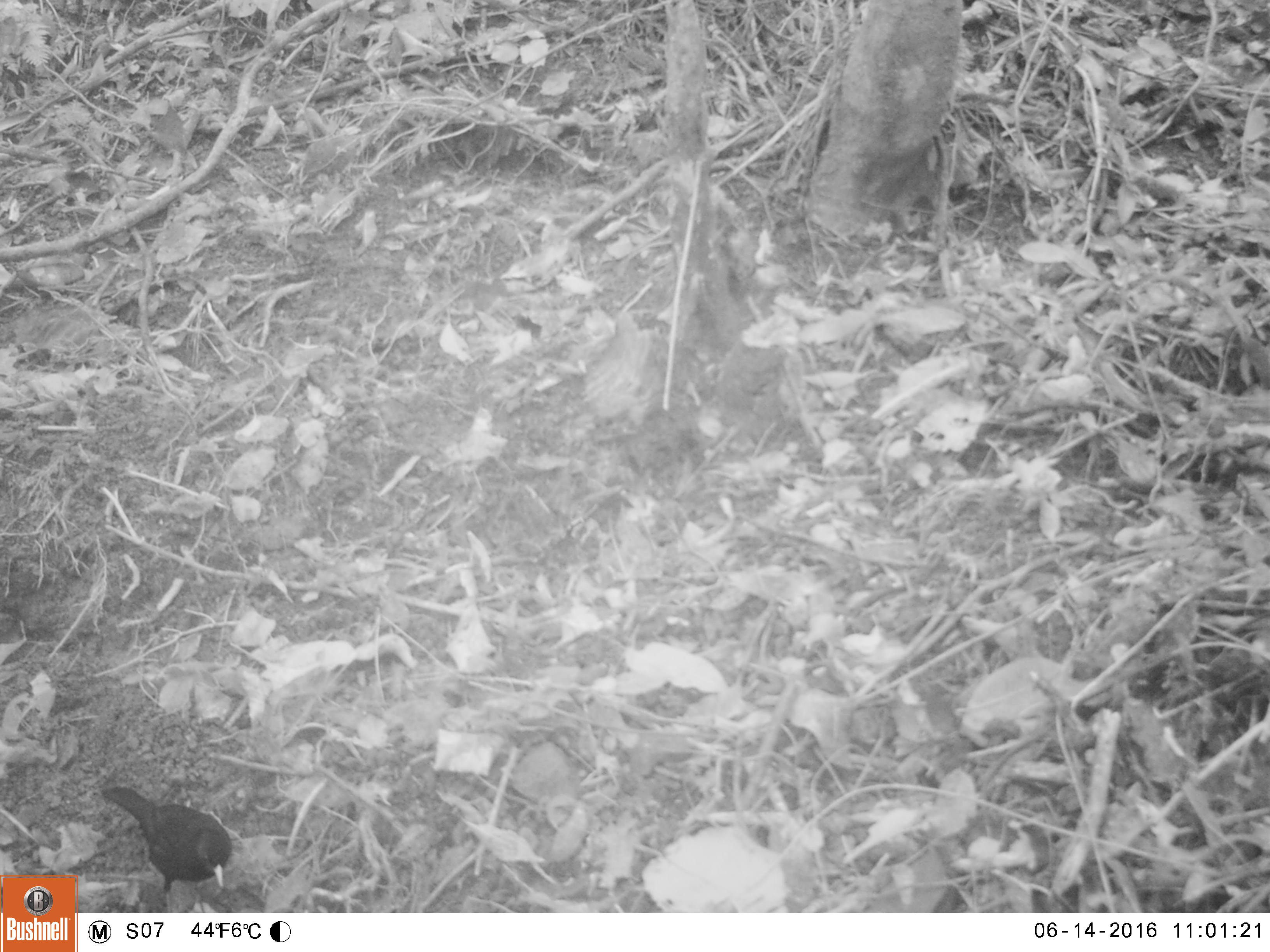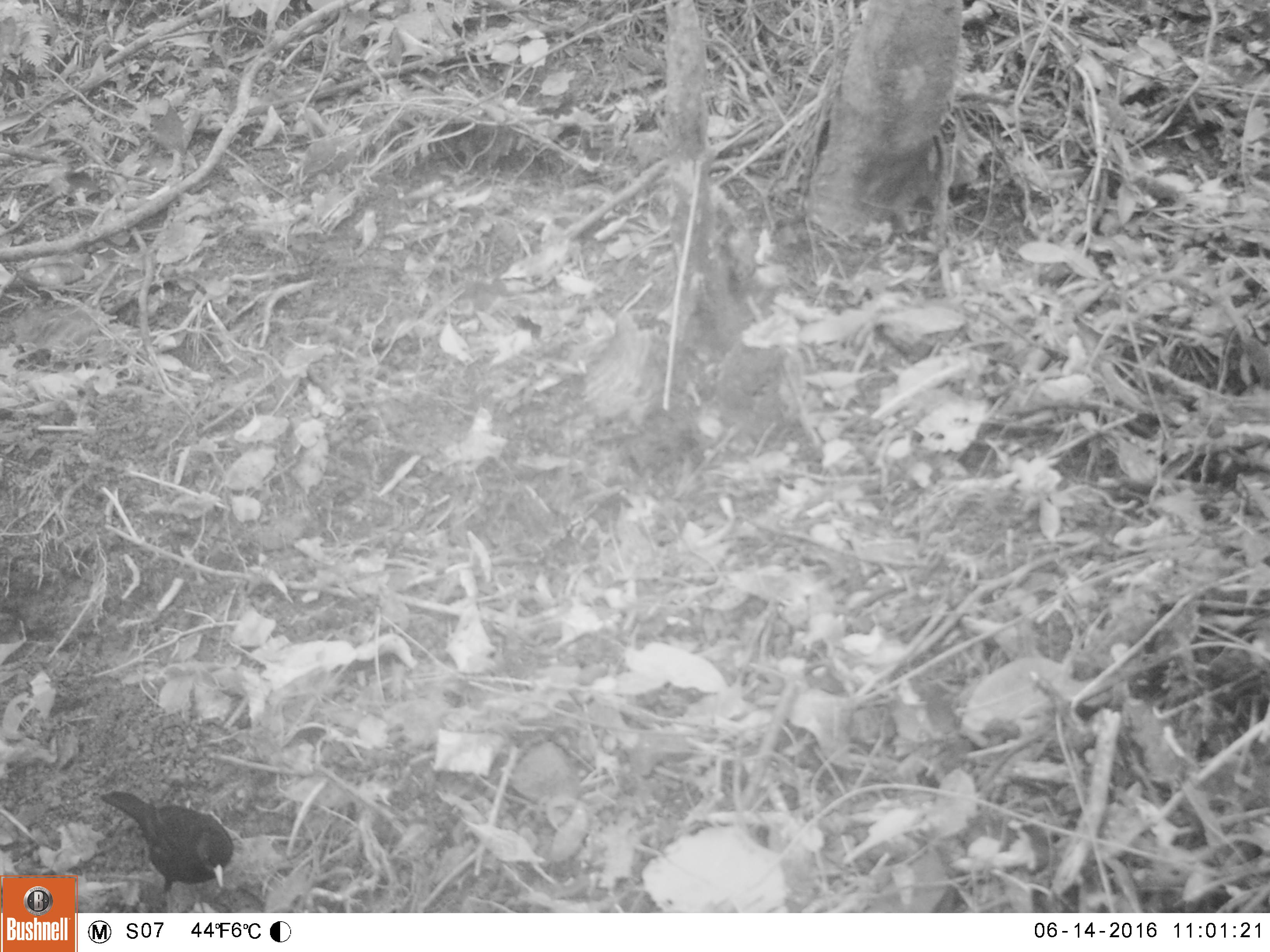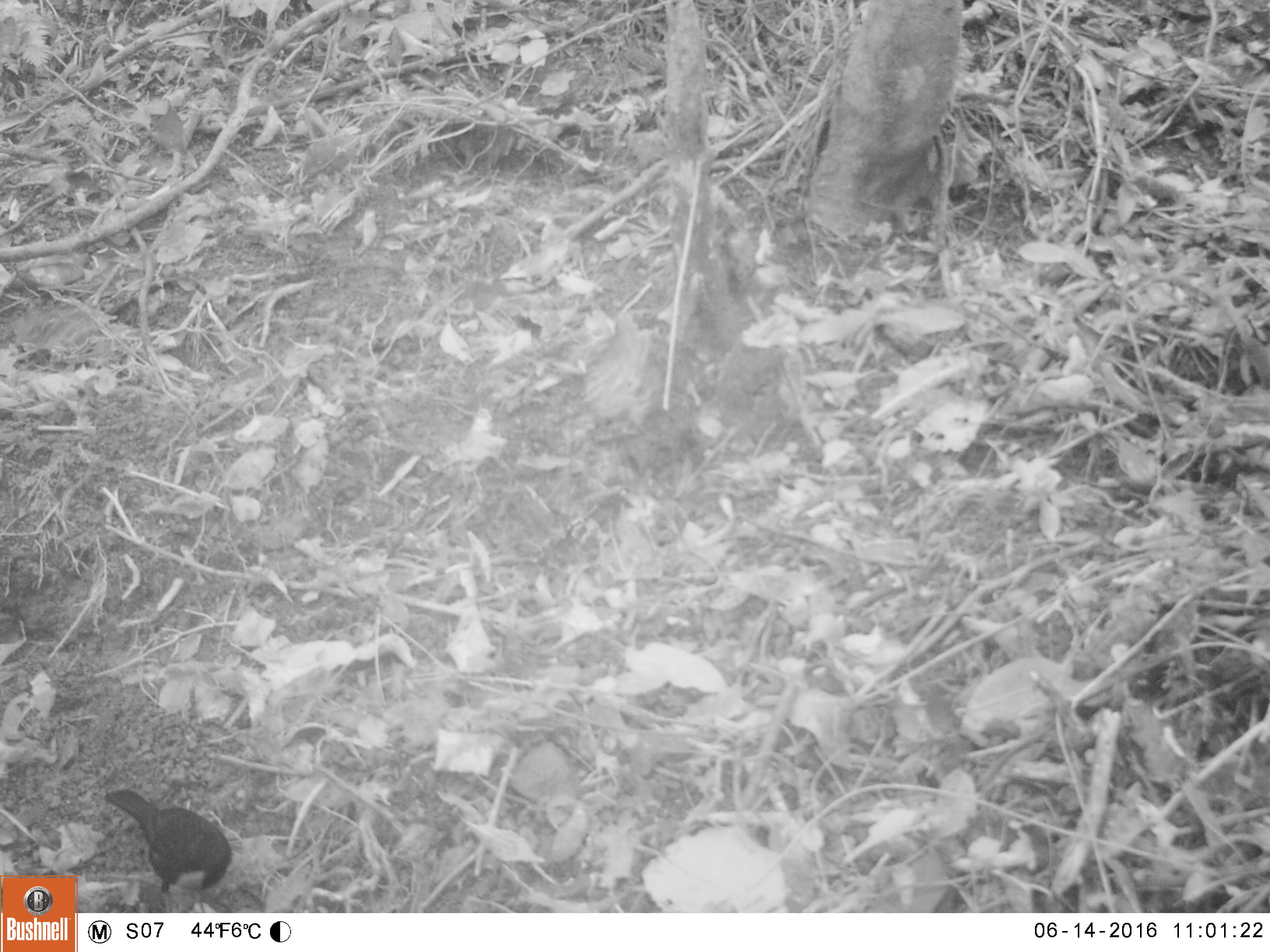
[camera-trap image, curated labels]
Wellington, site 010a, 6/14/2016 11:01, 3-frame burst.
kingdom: Animalia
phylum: Chordata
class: Aves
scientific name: Aves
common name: bird